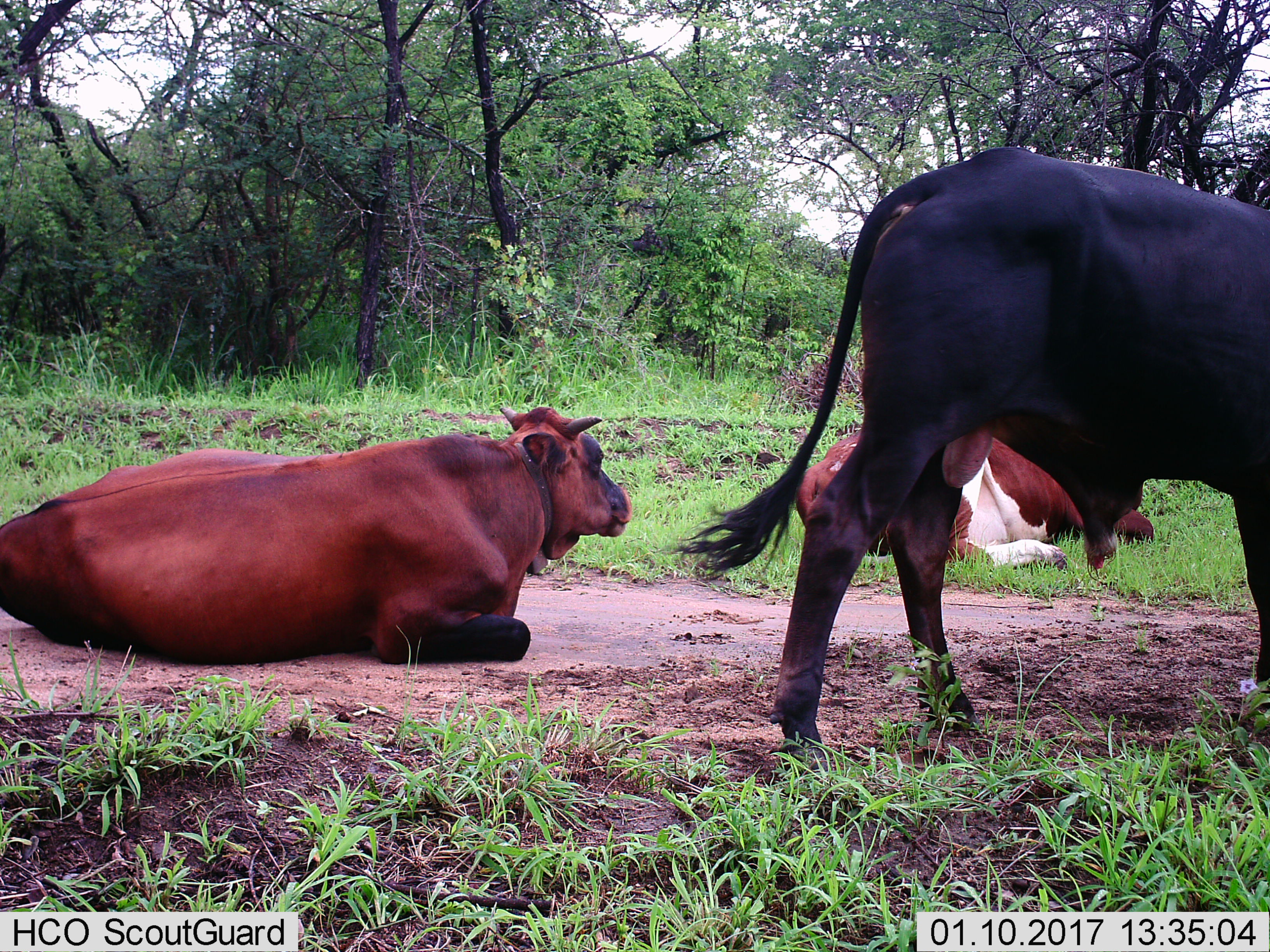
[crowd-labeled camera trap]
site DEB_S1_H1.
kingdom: Animalia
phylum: Chordata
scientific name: Vertebrata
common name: domestic animal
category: domesticanimal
Domesticanimal (domestic animal) (Vertebrata), count 3. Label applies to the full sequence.